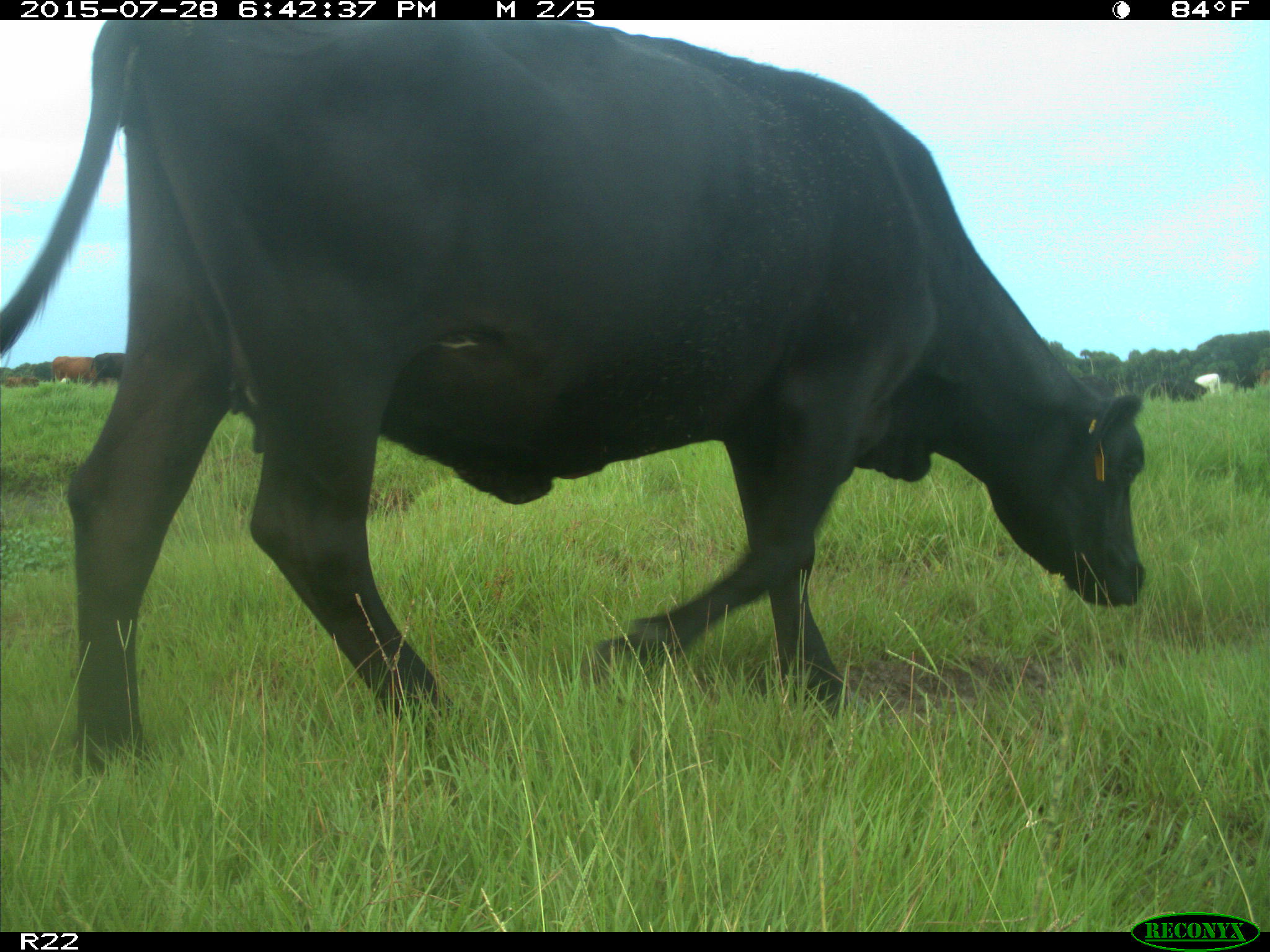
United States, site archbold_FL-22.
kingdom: Animalia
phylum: Chordata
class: Mammalia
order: Artiodactyla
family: Bovidae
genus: Bos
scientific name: Bos taurus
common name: domestic cow